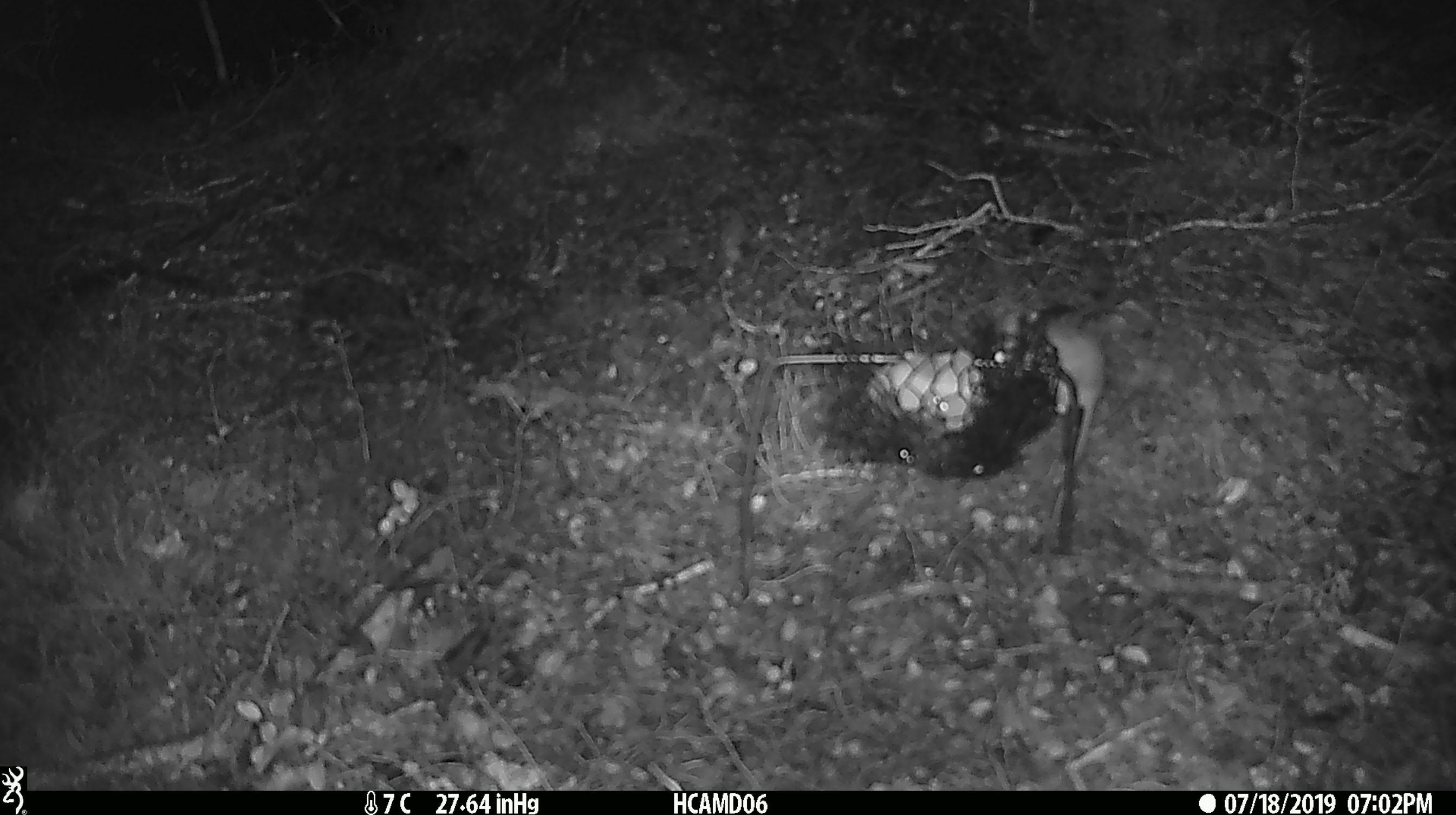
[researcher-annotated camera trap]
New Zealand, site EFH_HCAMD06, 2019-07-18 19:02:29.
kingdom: Animalia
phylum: Chordata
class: Mammalia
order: Rodentia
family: Muridae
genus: Mus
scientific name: Mus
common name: mouse